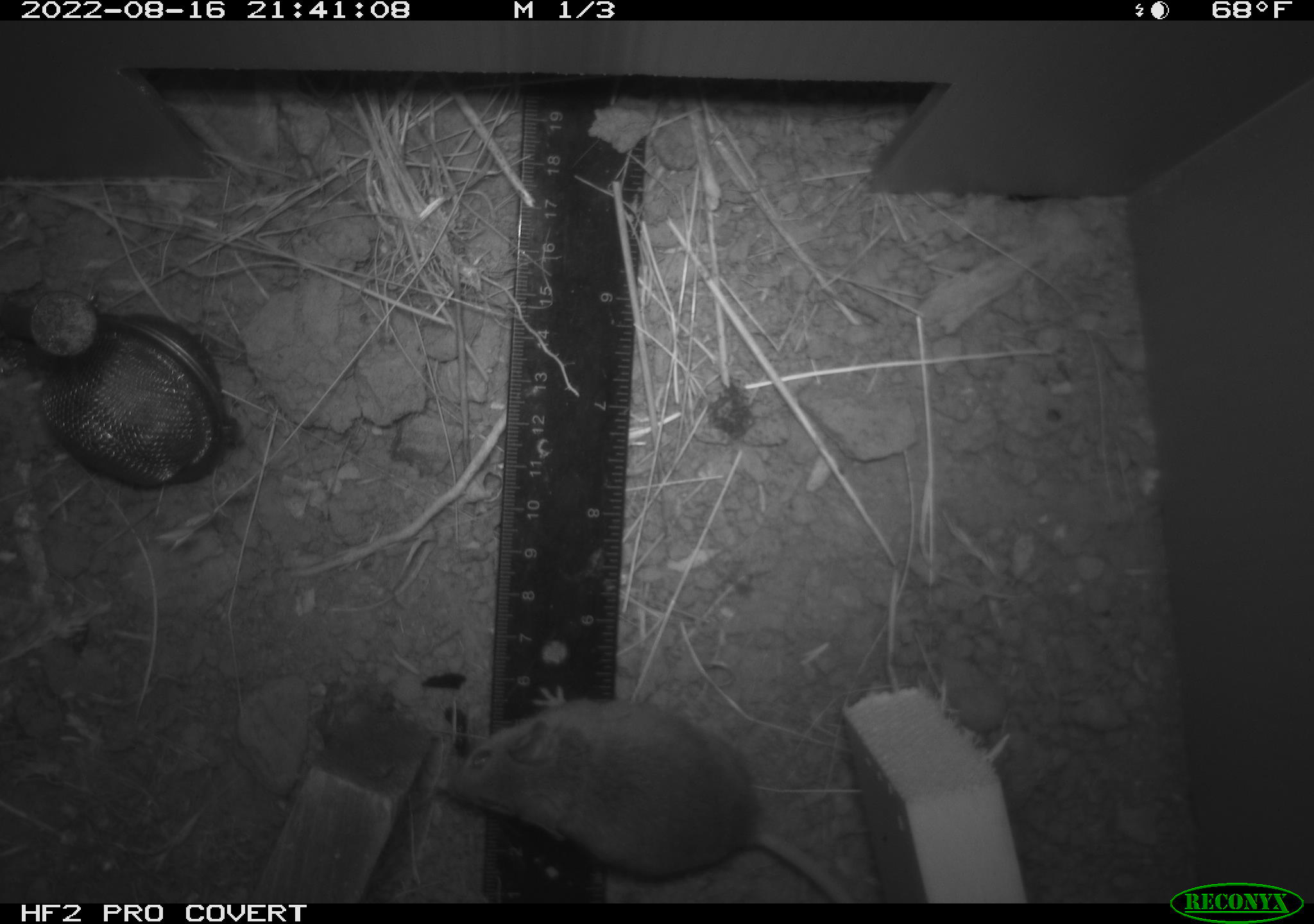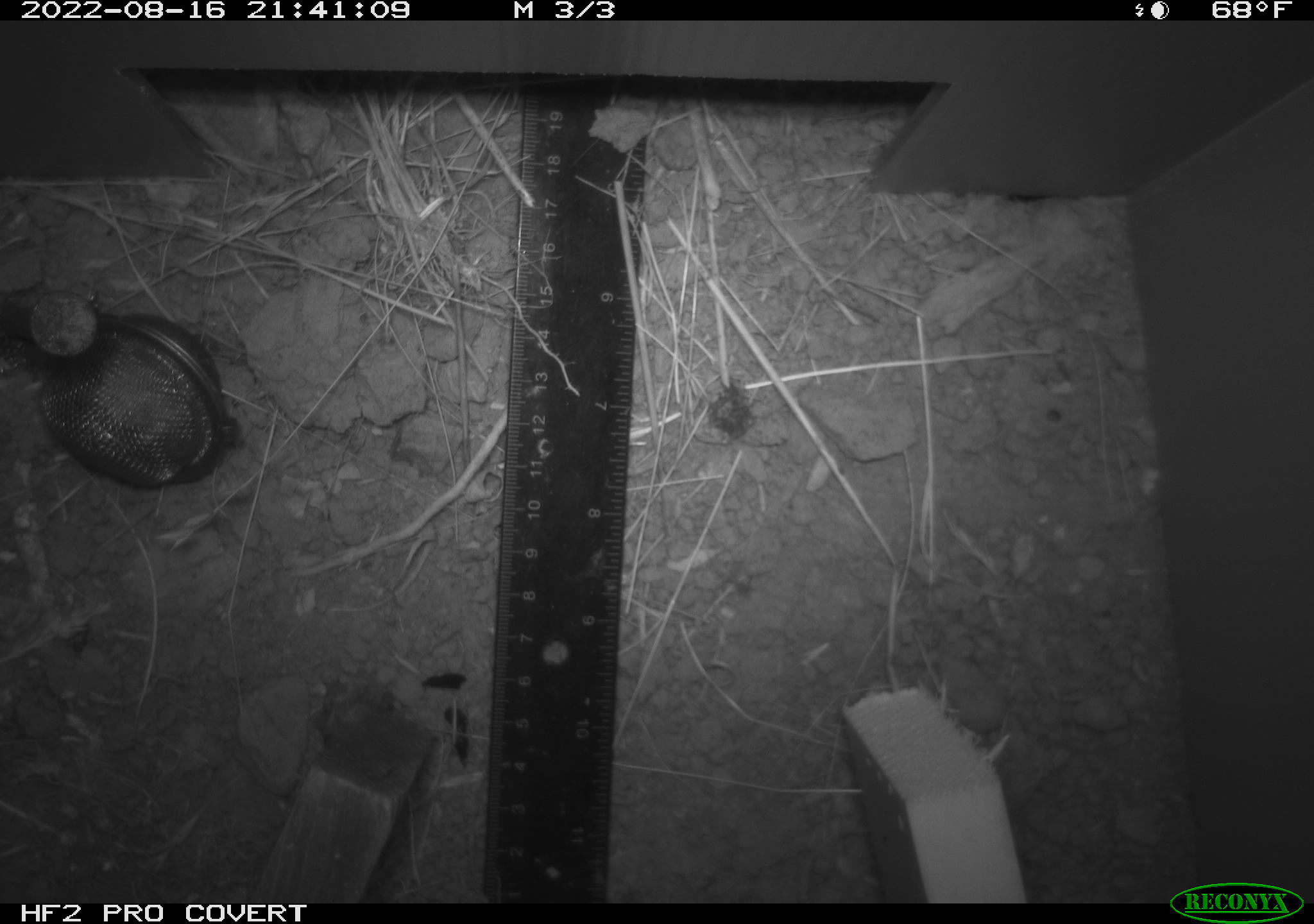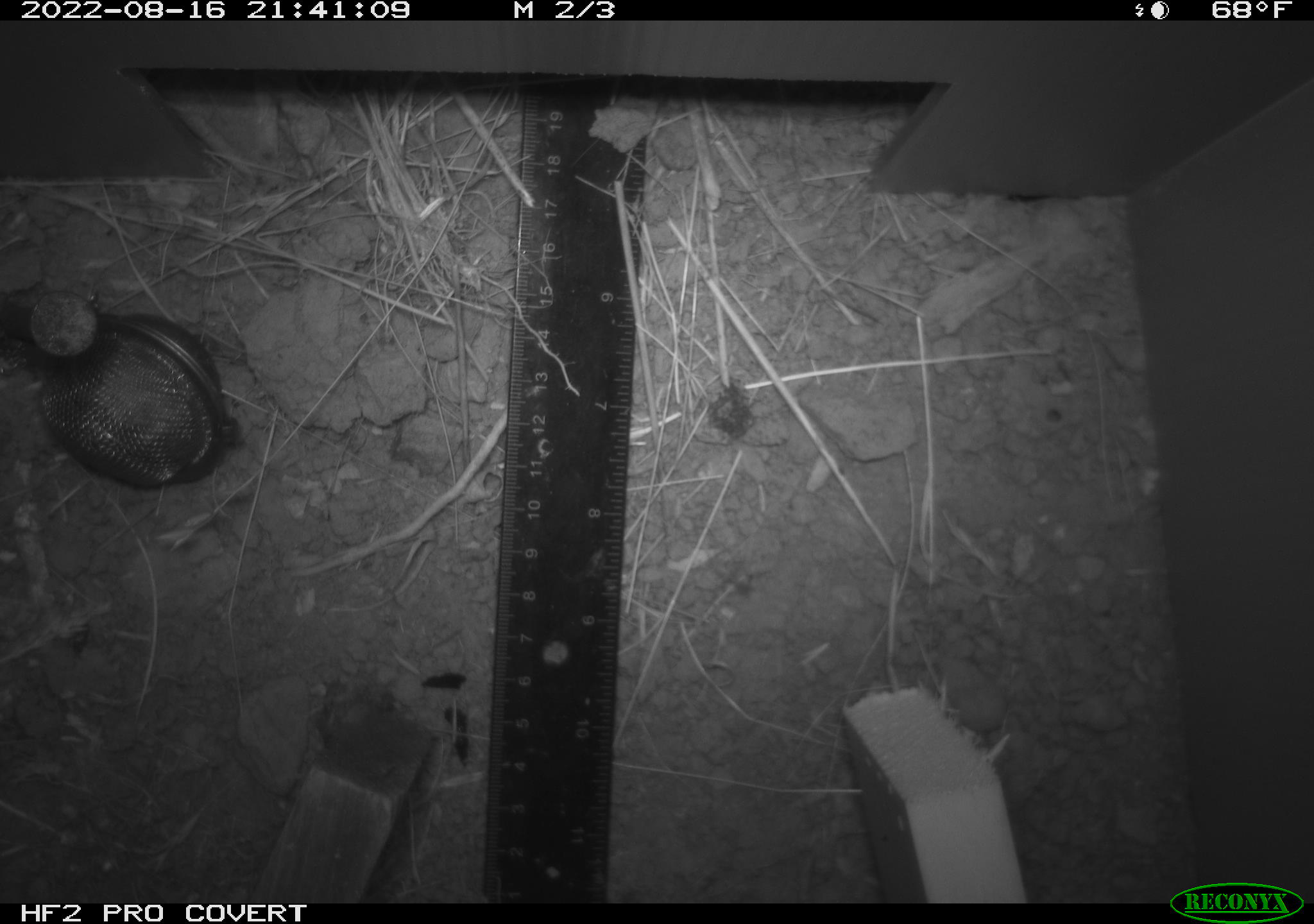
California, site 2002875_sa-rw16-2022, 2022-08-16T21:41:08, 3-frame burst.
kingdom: Animalia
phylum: Chordata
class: Mammalia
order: Rodentia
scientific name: Rodentia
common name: mouse species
Mouse species (Rodentia).